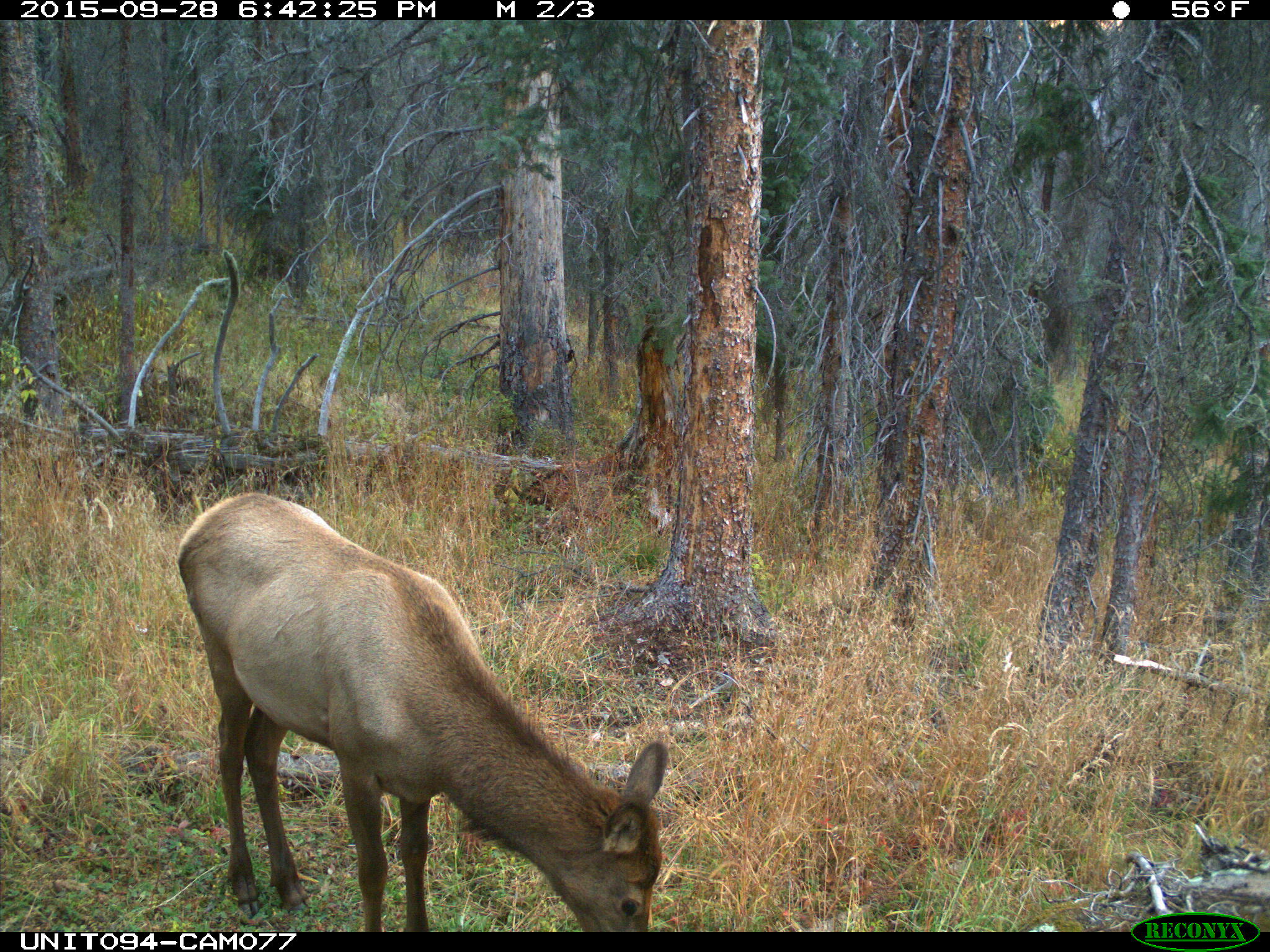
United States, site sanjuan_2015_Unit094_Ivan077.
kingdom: Animalia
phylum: Chordata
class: Mammalia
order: Artiodactyla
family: Cervidae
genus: Cervus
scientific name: Cervus elaphus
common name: red deer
Cervus elaphus (red deer).